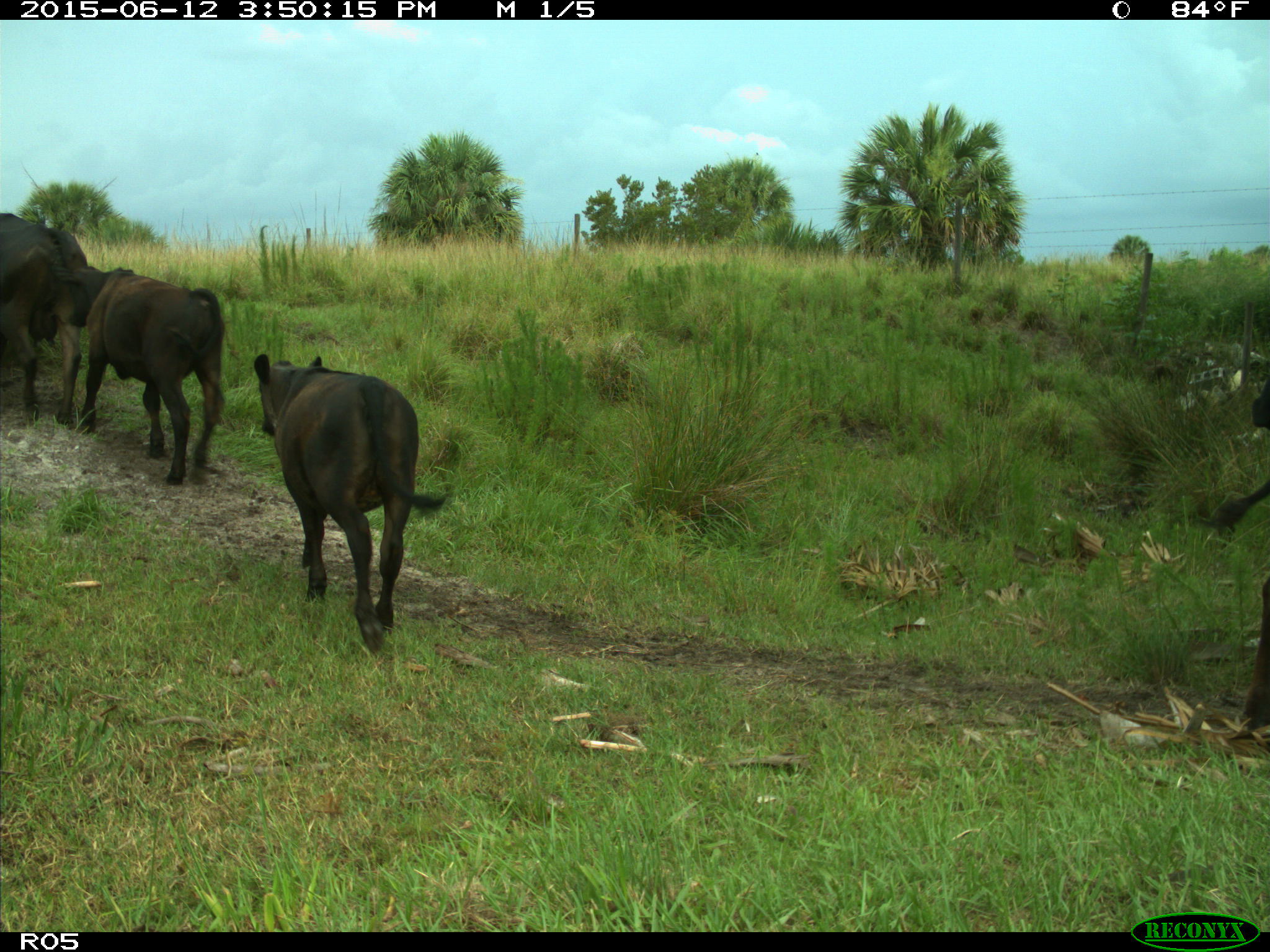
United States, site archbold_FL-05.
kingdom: Animalia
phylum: Chordata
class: Mammalia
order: Artiodactyla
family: Bovidae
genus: Bos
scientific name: Bos taurus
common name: domestic cow